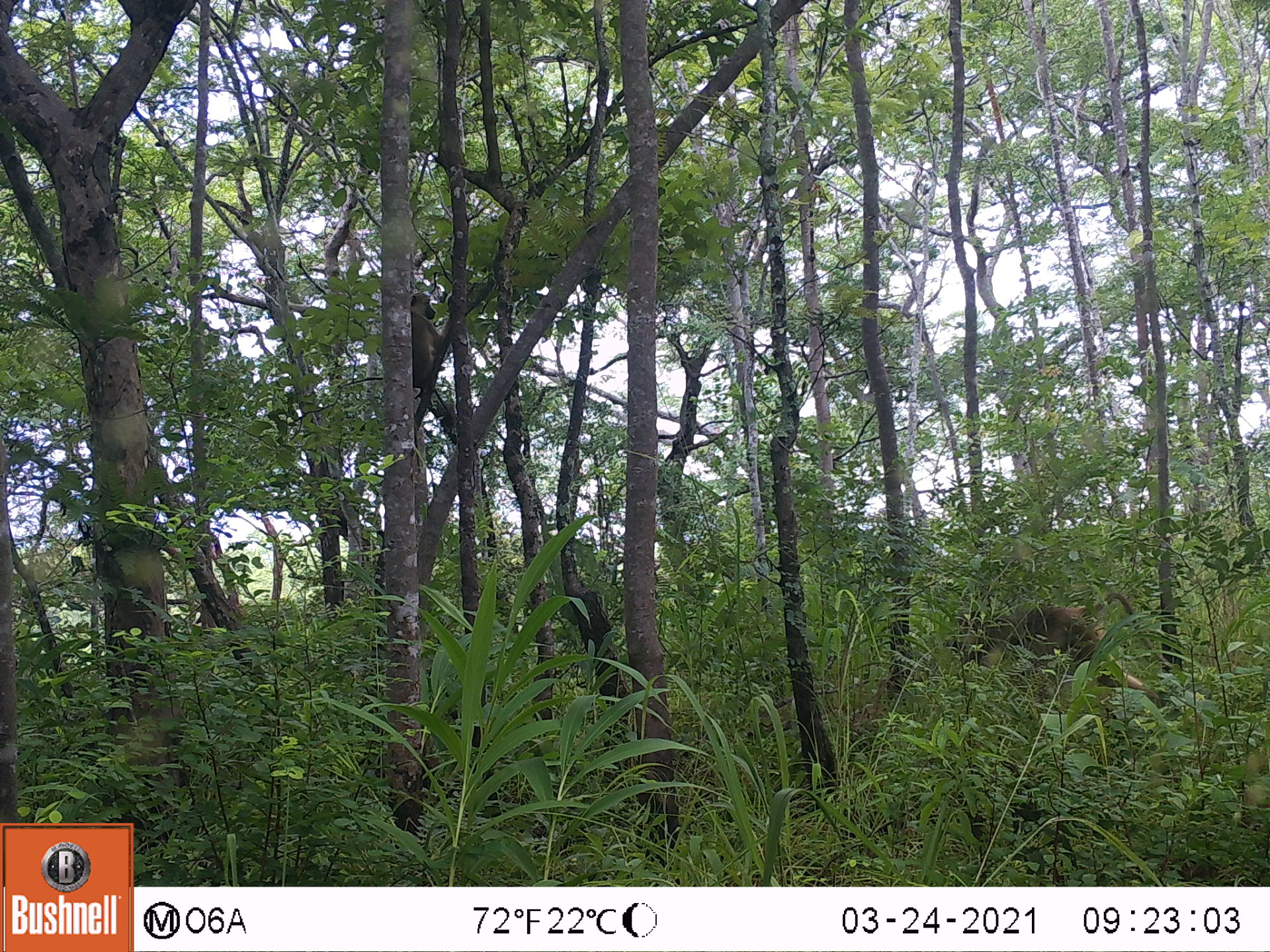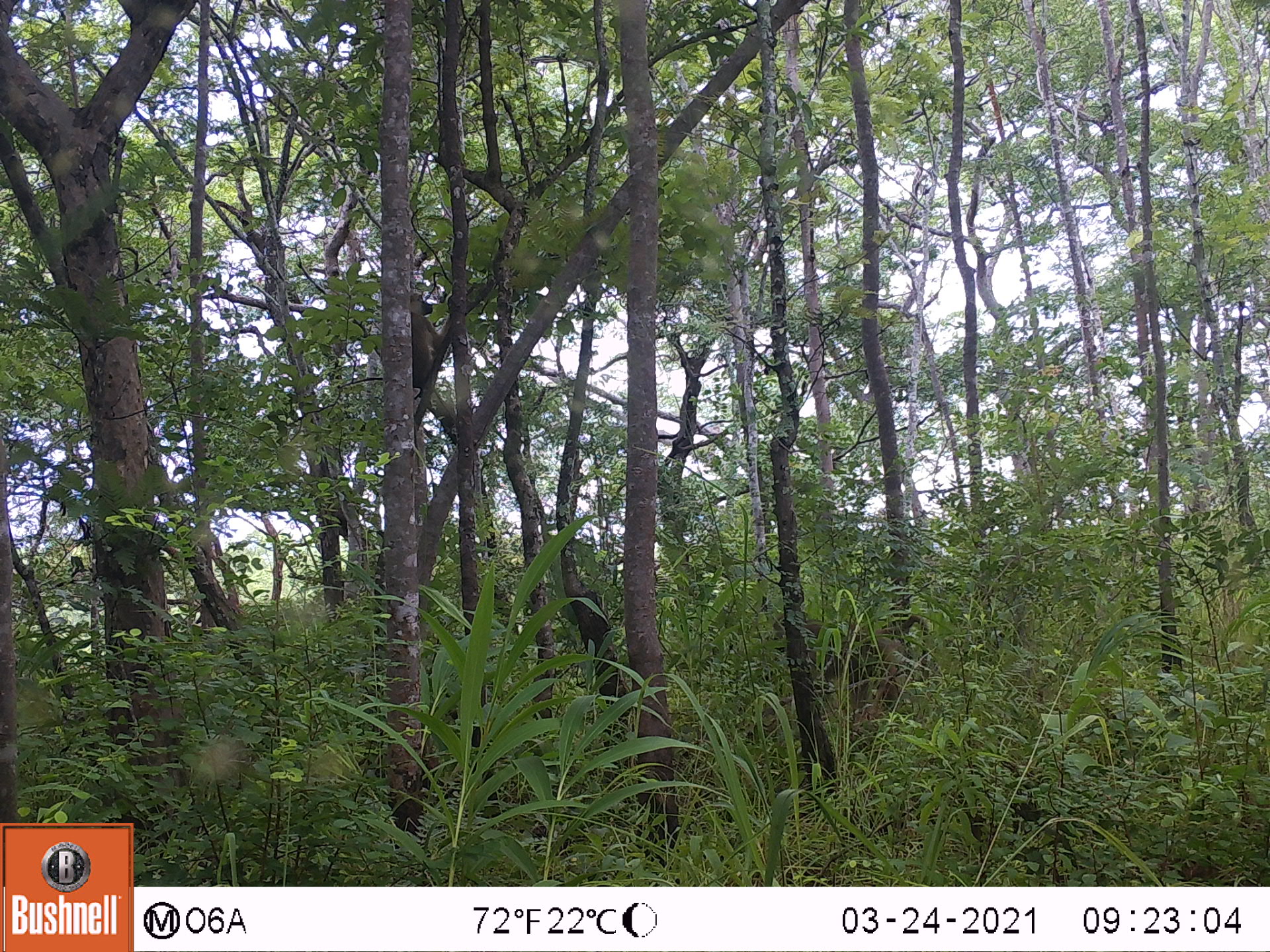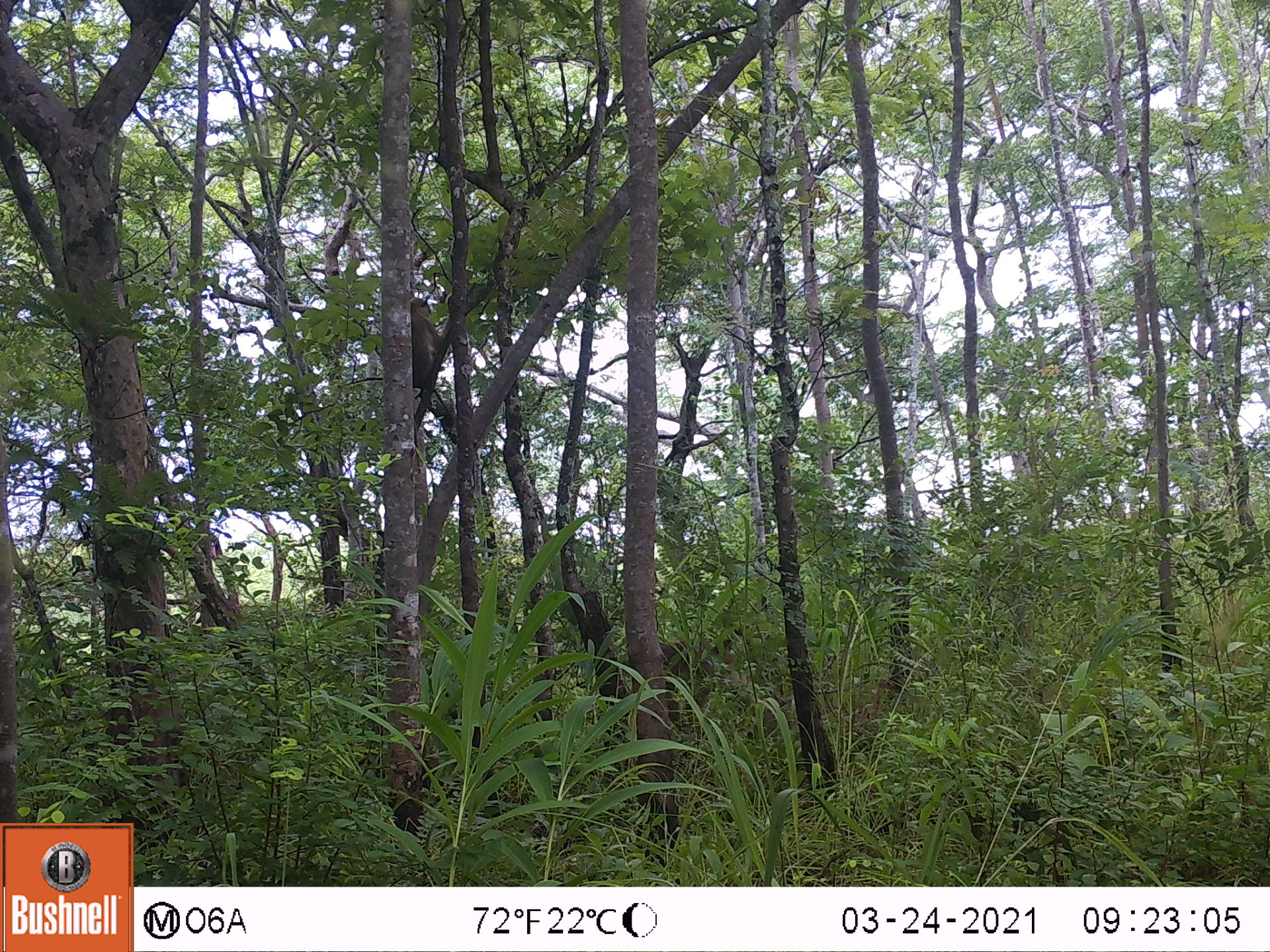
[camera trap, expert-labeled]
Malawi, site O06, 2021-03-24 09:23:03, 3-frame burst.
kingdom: Animalia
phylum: Chordata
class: Mammalia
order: Primates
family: Cercopithecidae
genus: Papio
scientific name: Papio cynocephalus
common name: yellow baboon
Yellow baboon (Papio cynocephalus), count 2.